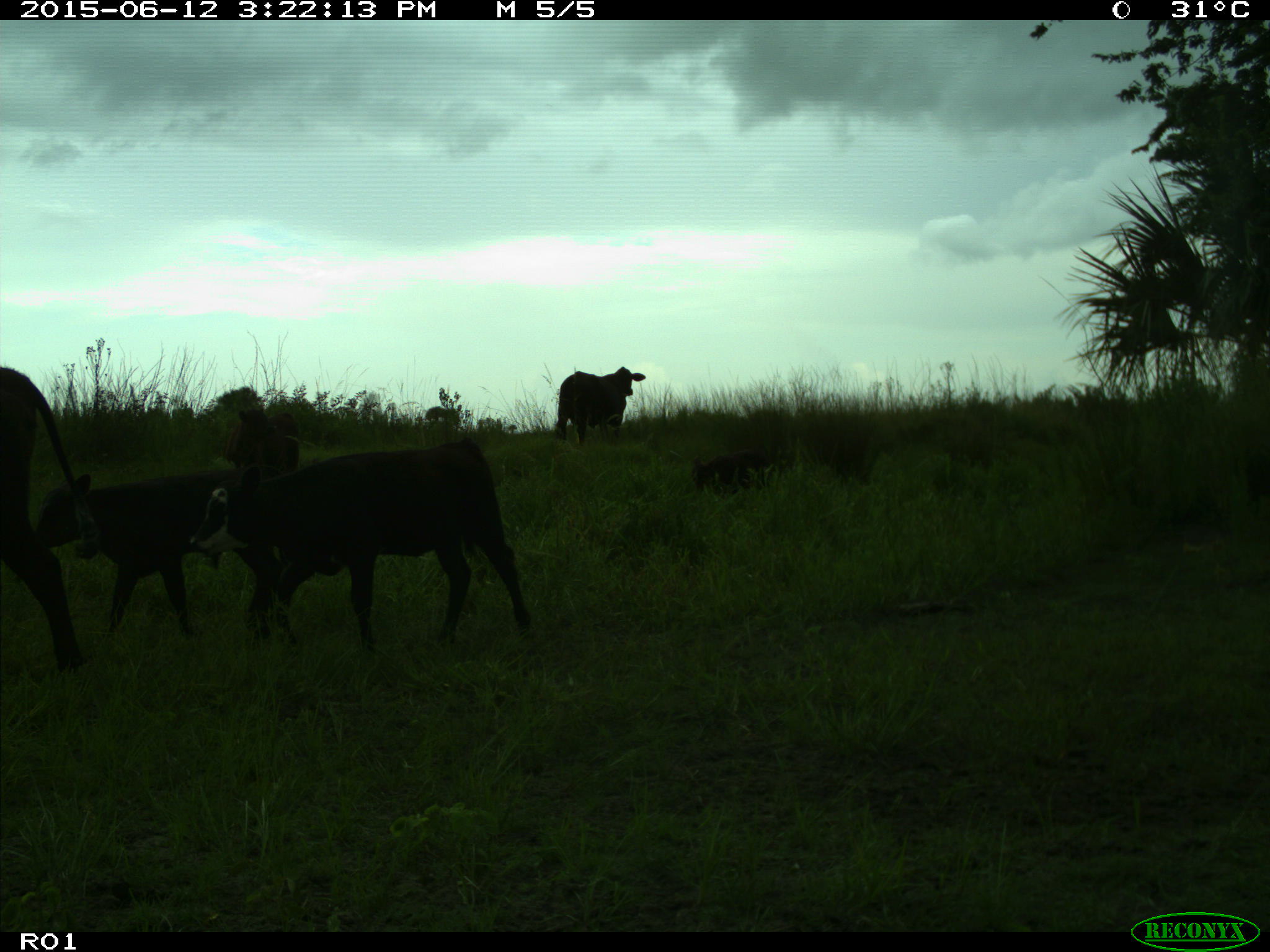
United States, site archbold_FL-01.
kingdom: Animalia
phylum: Chordata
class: Mammalia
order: Artiodactyla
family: Bovidae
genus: Bos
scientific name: Bos taurus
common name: domestic cow